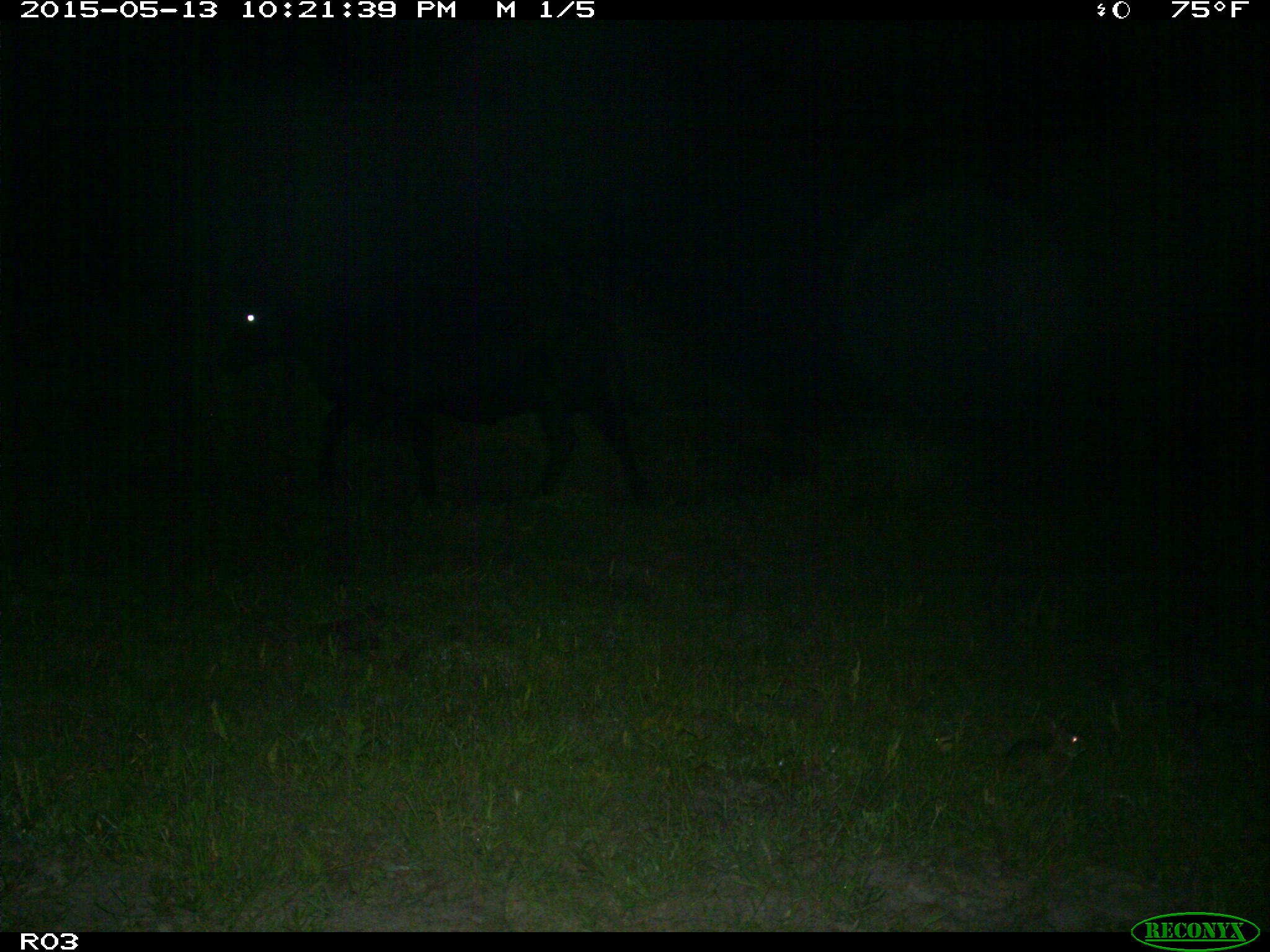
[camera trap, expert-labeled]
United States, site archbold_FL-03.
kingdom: Animalia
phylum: Chordata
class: Mammalia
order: Artiodactyla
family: Bovidae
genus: Bos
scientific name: Bos taurus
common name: domestic cow